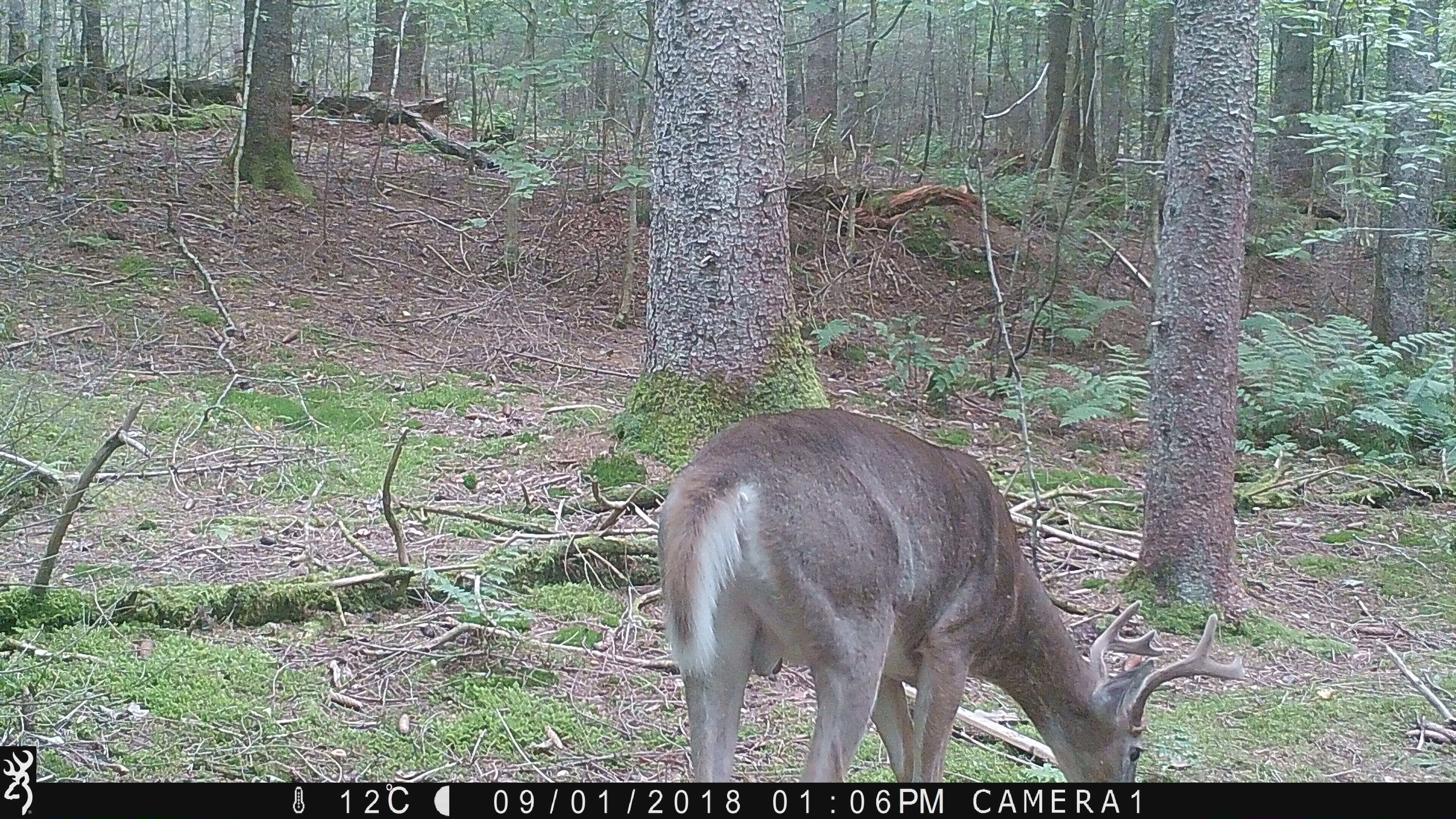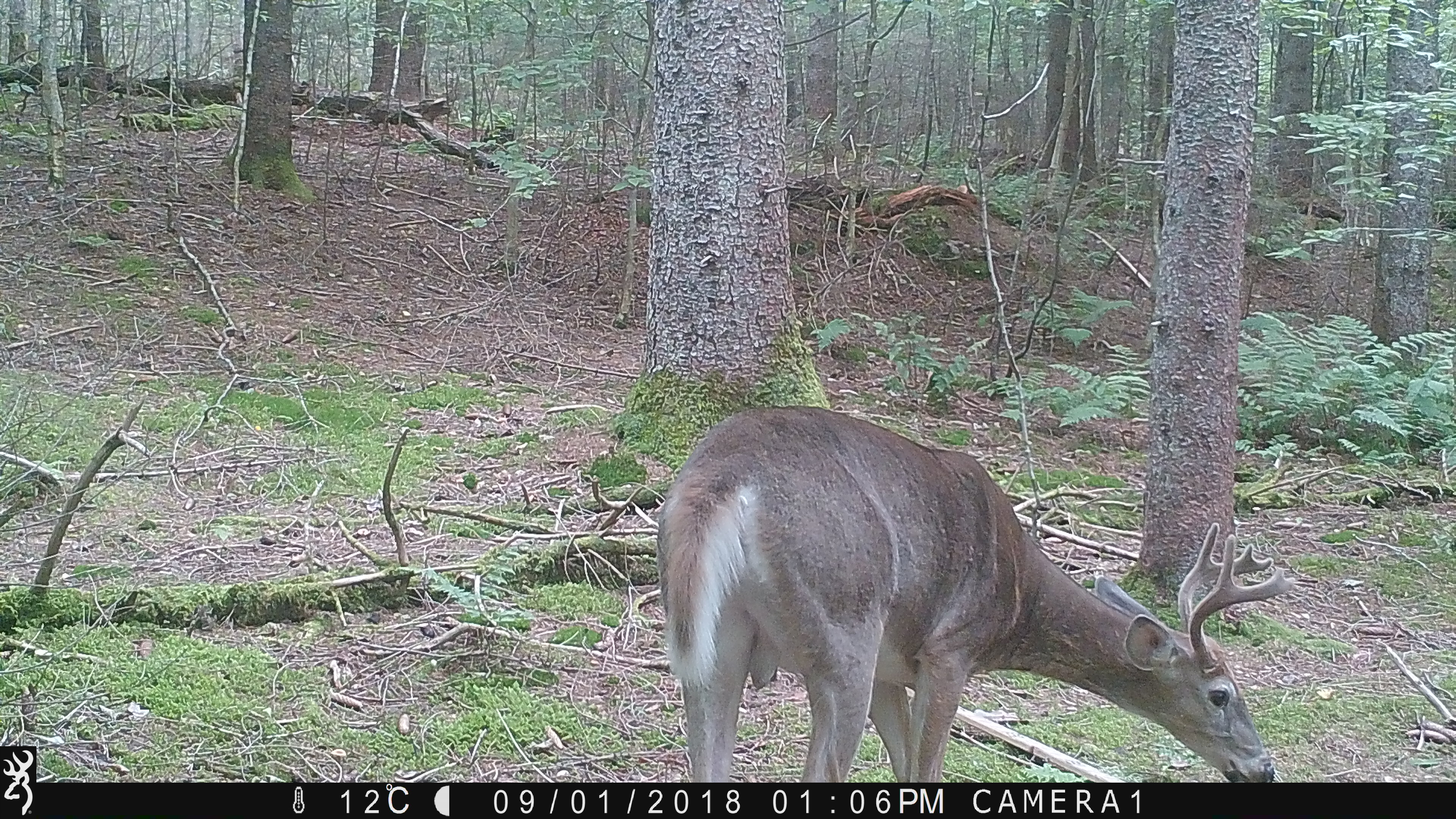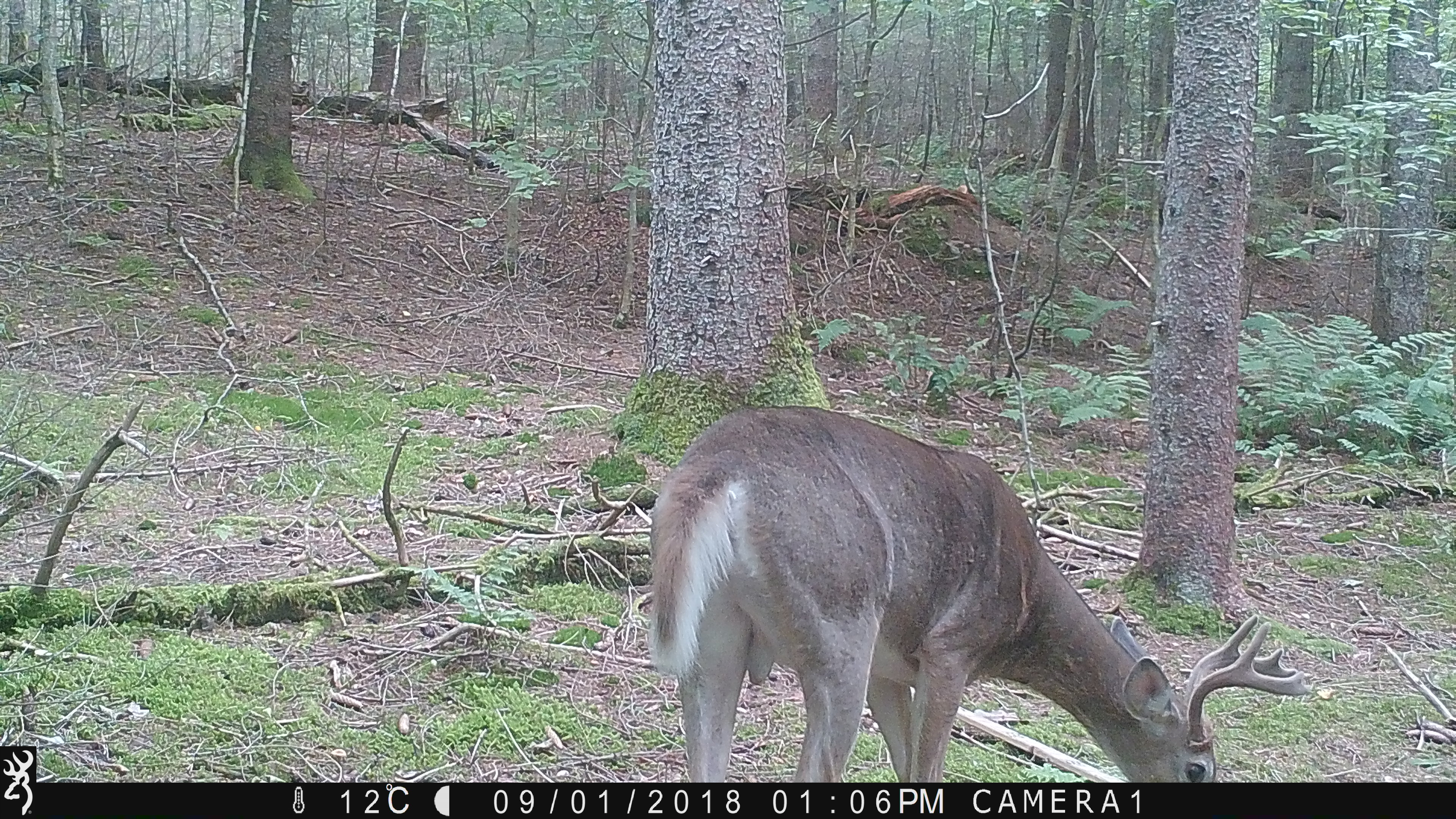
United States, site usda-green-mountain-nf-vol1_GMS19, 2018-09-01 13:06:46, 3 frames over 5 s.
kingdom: Animalia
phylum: Chordata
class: Mammalia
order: Artiodactyla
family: Cervidae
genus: Odocoileus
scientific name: Odocoileus virginianus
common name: white-tailed deer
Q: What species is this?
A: White-tailed deer (Odocoileus virginianus).